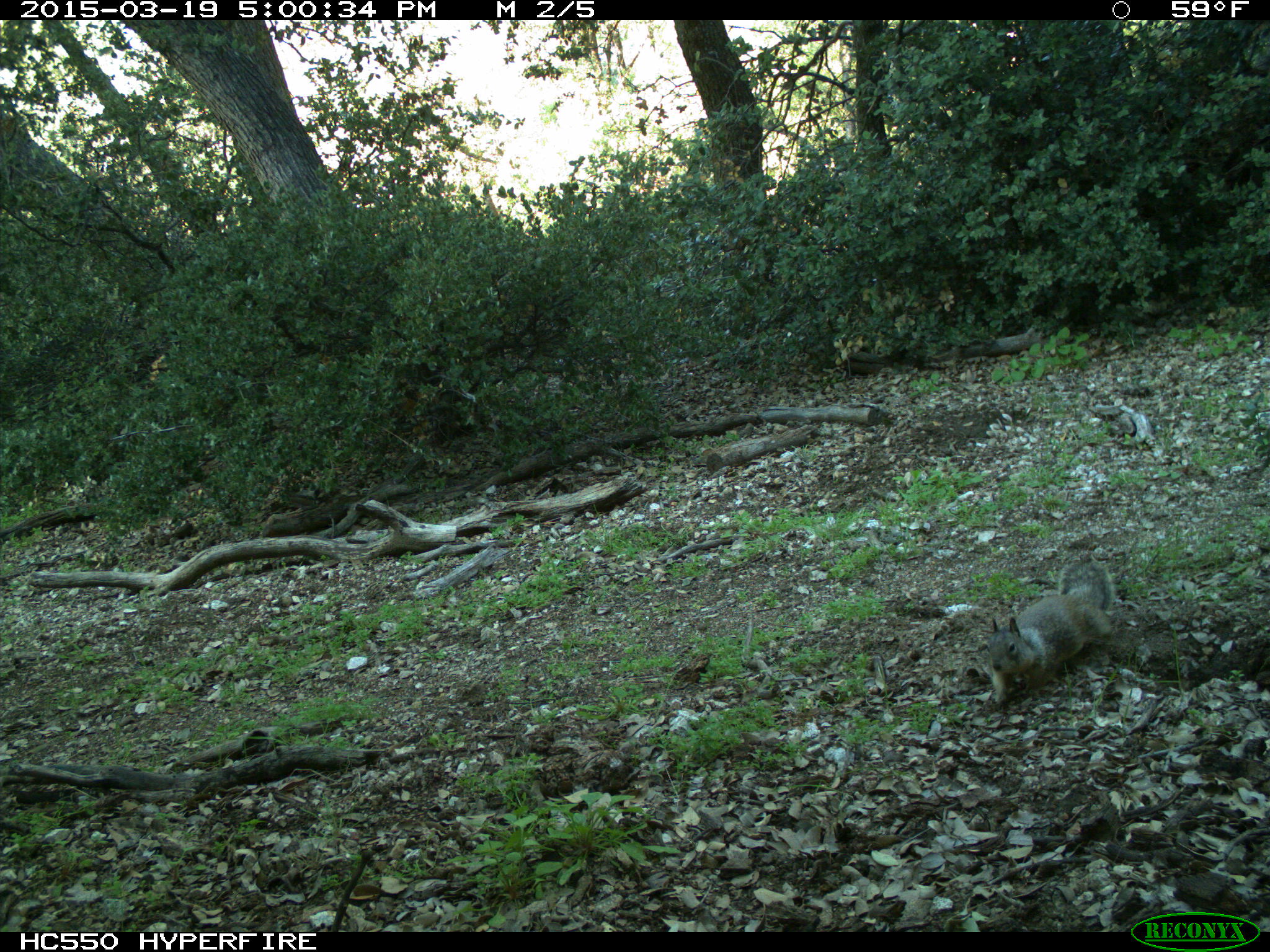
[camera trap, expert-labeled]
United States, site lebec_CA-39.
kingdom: Animalia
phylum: Chordata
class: Mammalia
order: Rodentia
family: Sciuridae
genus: Otospermophilus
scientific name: Otospermophilus beecheyi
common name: california ground squirrel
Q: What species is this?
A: Otospermophilus beecheyi (california ground squirrel).